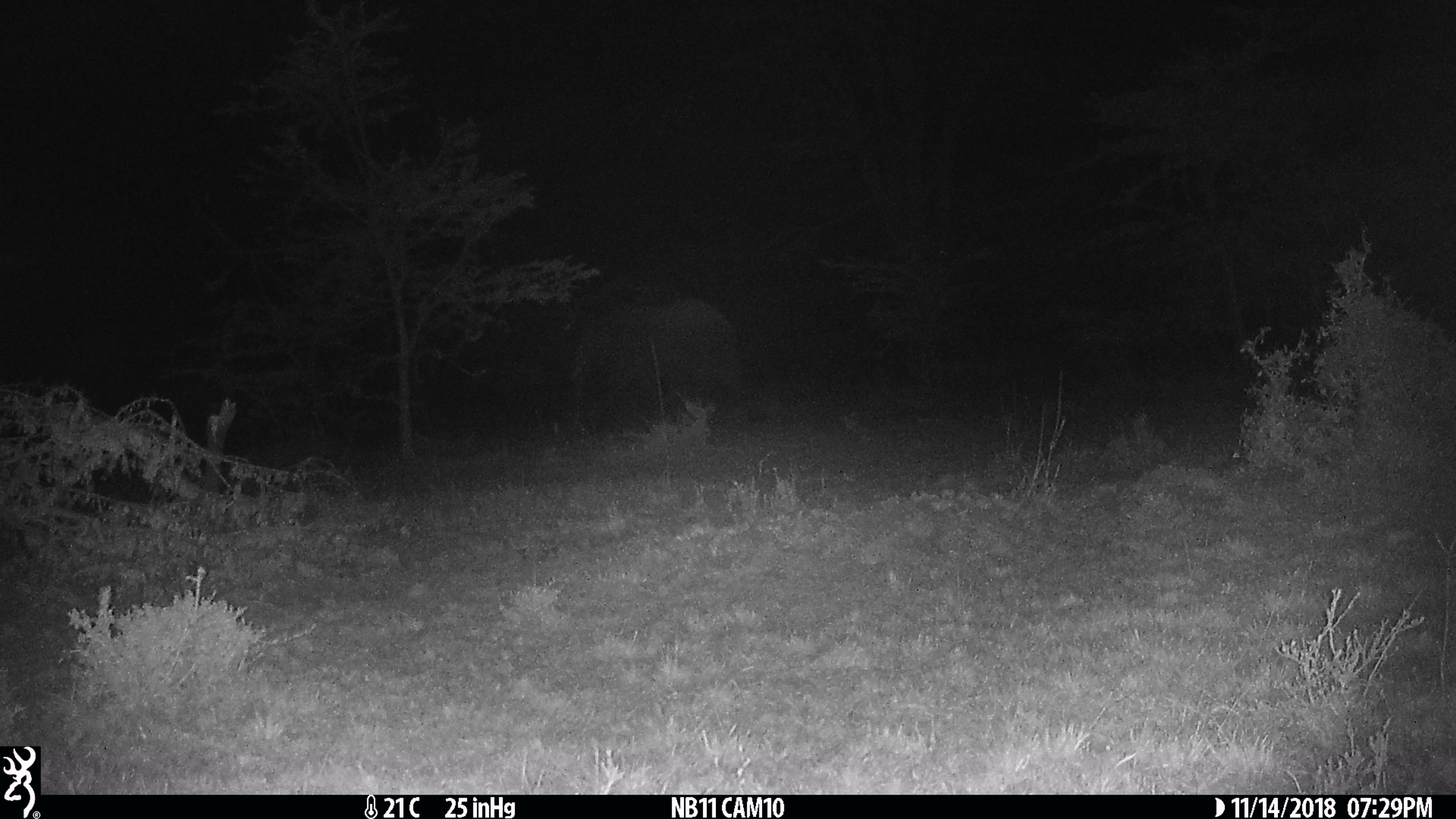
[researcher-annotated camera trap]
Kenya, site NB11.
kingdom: Animalia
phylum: Chordata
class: Mammalia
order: Proboscidea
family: Elephantidae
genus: Loxodonta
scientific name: Loxodonta africana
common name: elephant